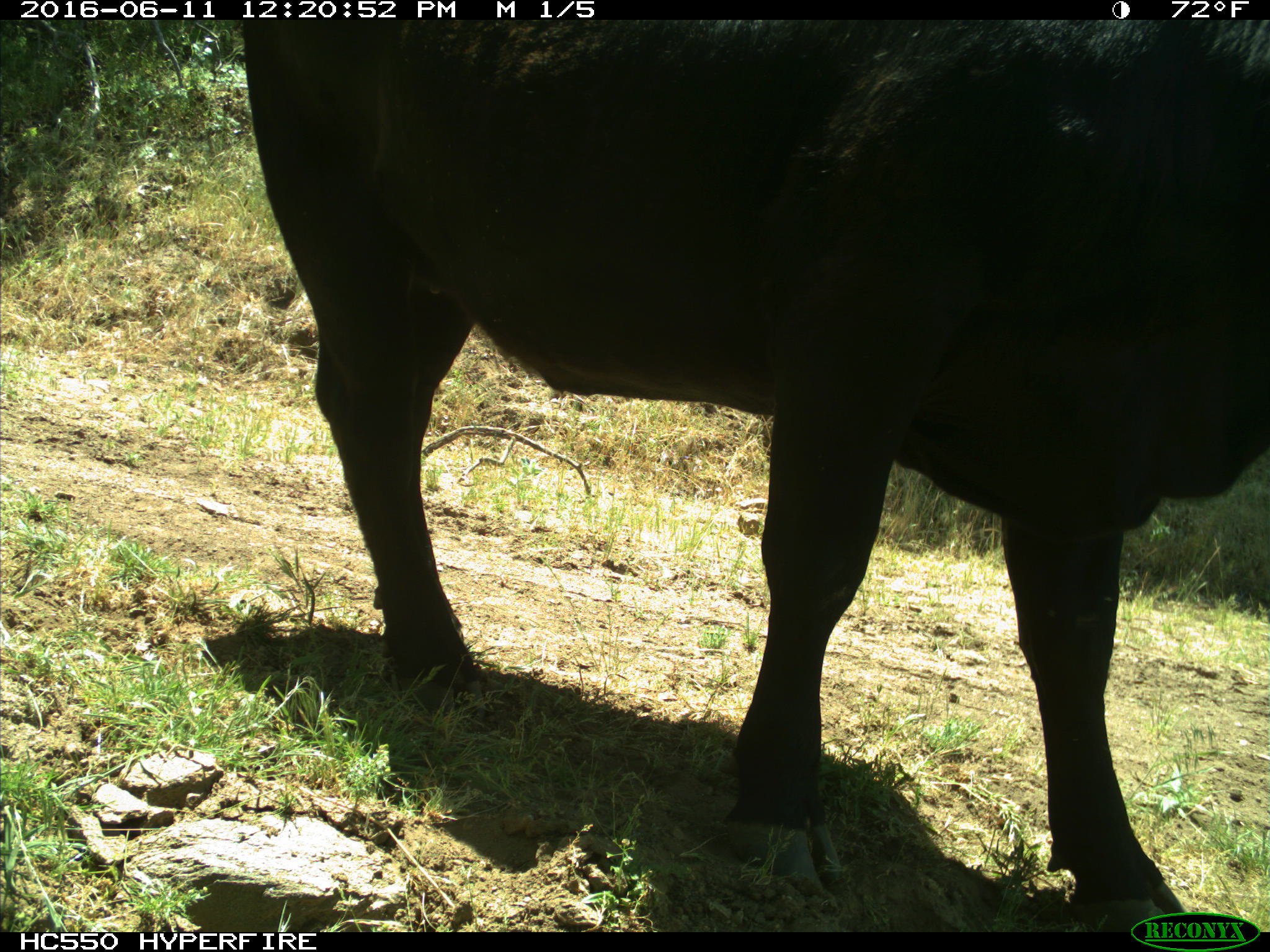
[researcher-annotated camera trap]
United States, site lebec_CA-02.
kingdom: Animalia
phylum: Chordata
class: Mammalia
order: Artiodactyla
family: Bovidae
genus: Bos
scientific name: Bos taurus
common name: domestic cow